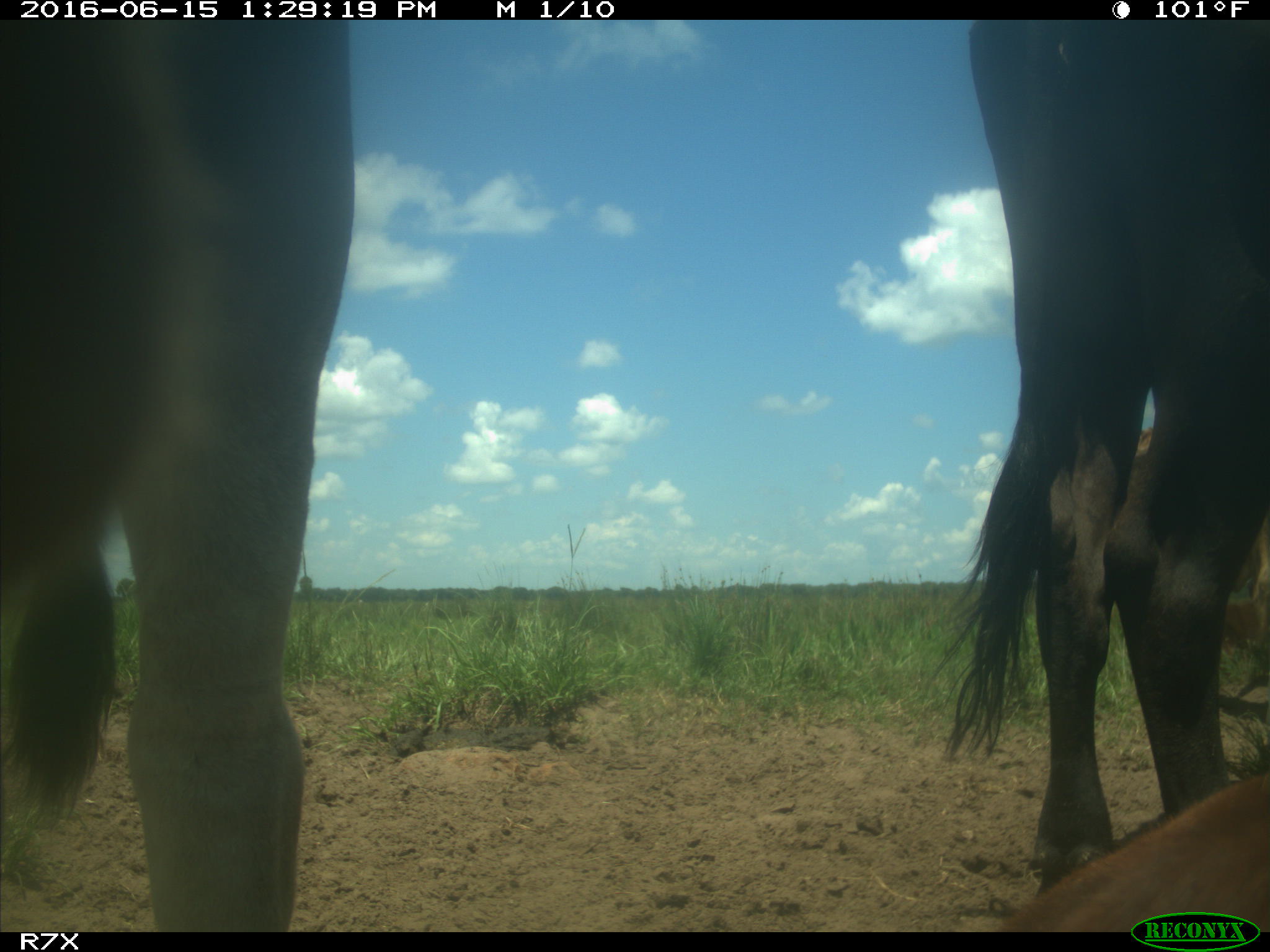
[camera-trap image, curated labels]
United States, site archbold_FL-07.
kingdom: Animalia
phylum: Chordata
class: Mammalia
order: Artiodactyla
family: Bovidae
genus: Bos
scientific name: Bos taurus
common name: domestic cow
Bos taurus (domestic cow).